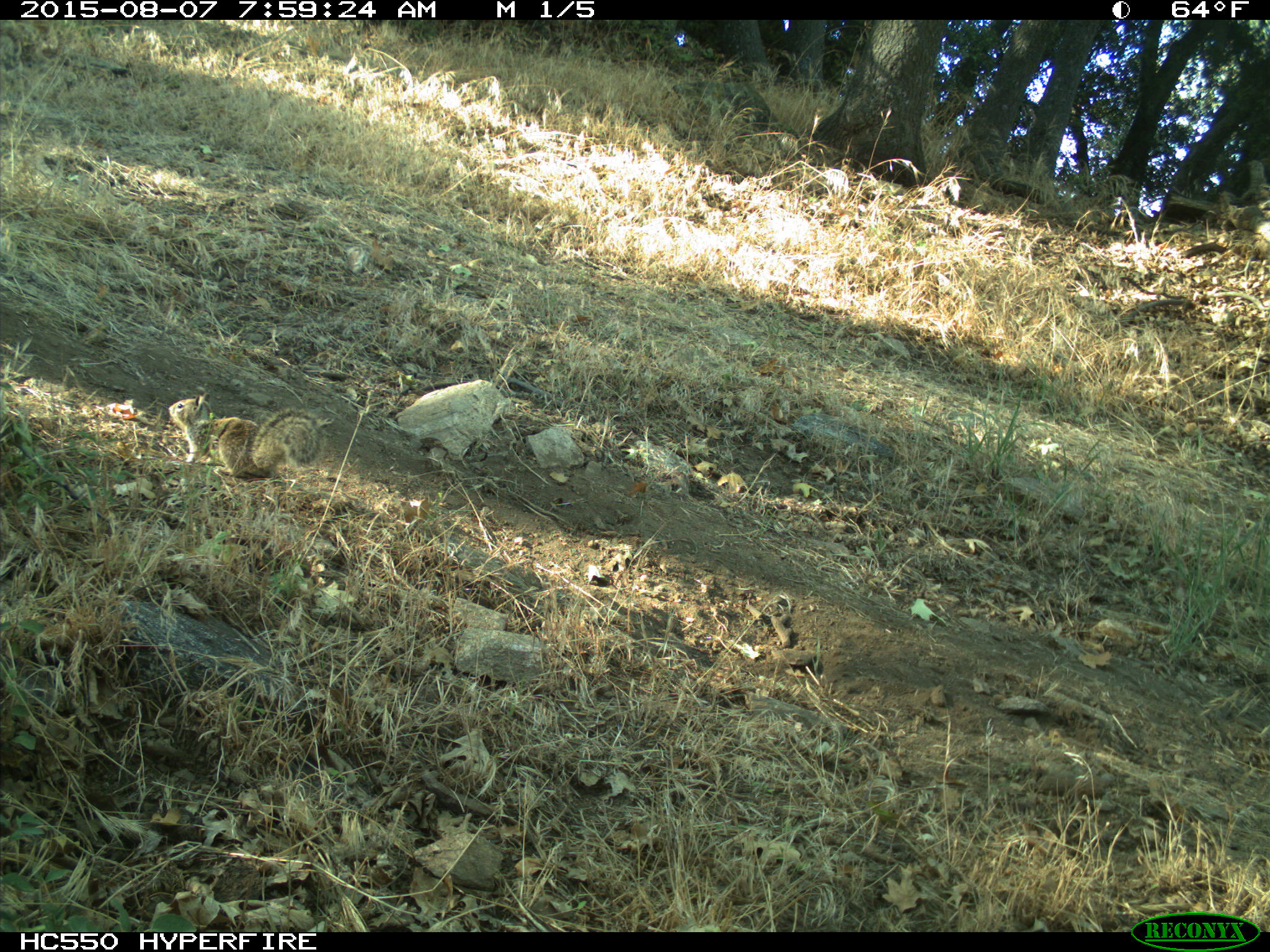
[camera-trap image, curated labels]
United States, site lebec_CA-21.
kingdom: Animalia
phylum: Chordata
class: Mammalia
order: Rodentia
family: Sciuridae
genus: Otospermophilus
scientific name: Otospermophilus beecheyi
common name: california ground squirrel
Otospermophilus beecheyi (california ground squirrel).